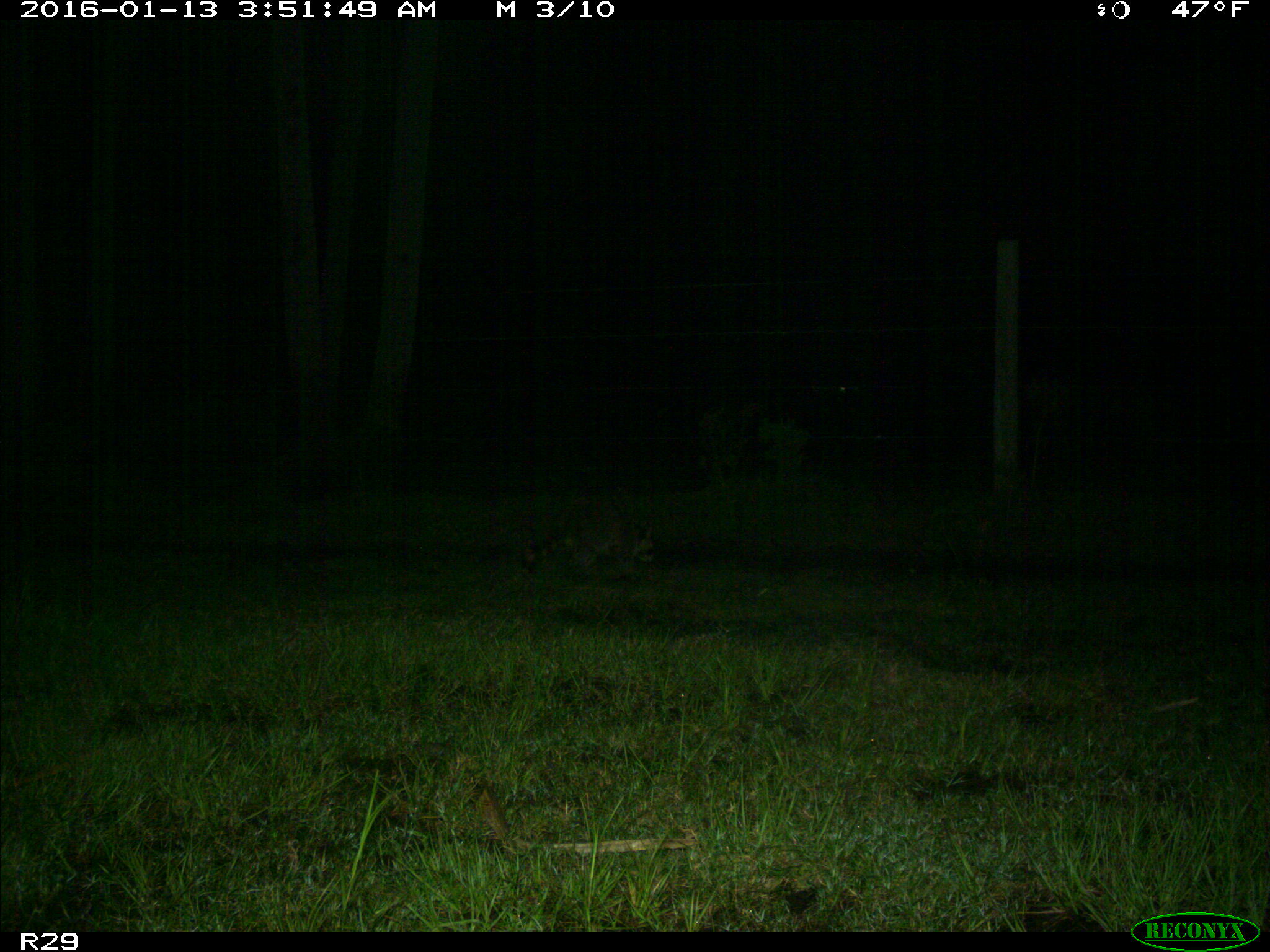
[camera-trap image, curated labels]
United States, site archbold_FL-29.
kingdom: Animalia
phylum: Chordata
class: Mammalia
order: Carnivora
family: Procyonidae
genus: Procyon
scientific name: Procyon lotor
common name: common raccoon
Procyon lotor (common raccoon).